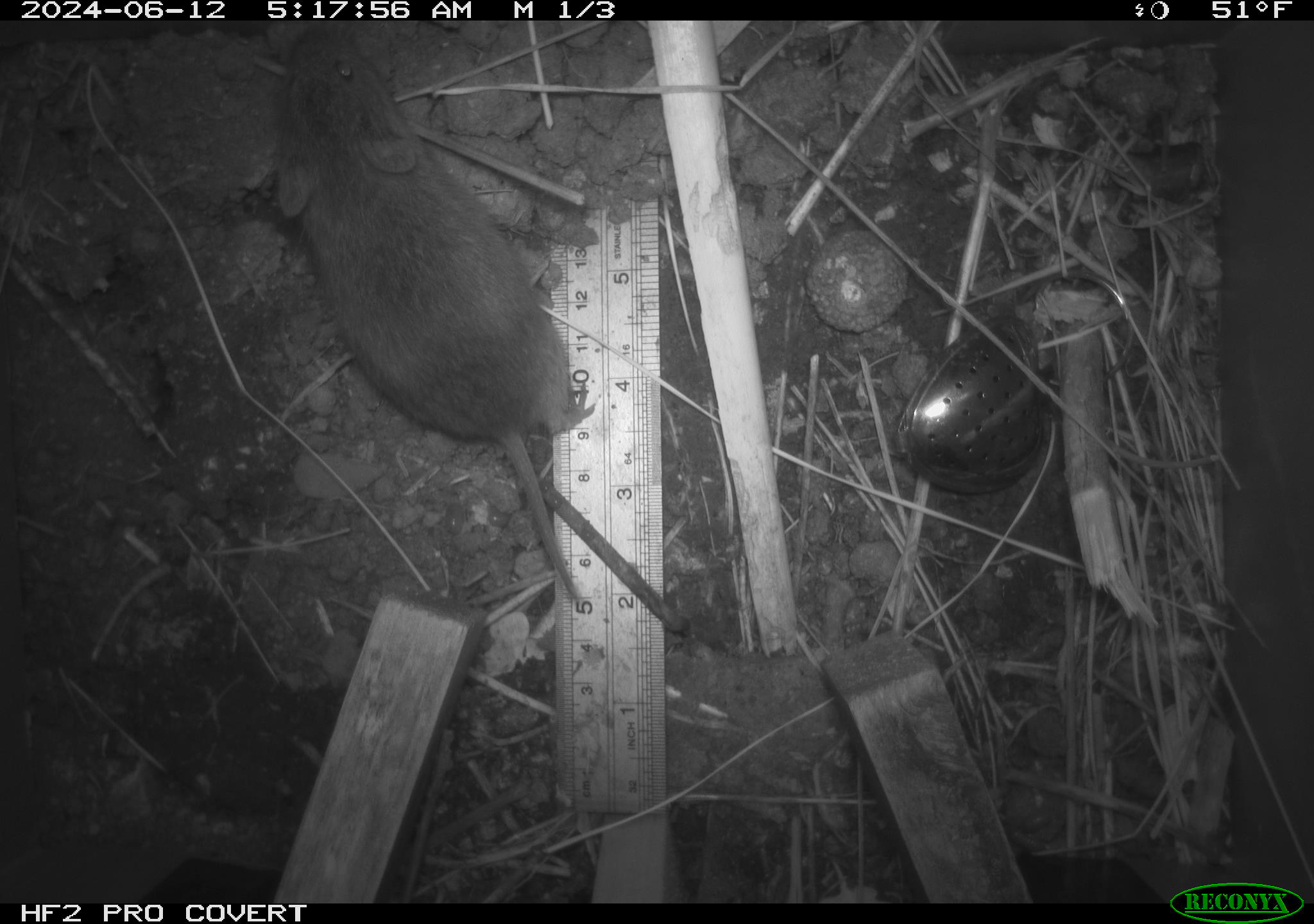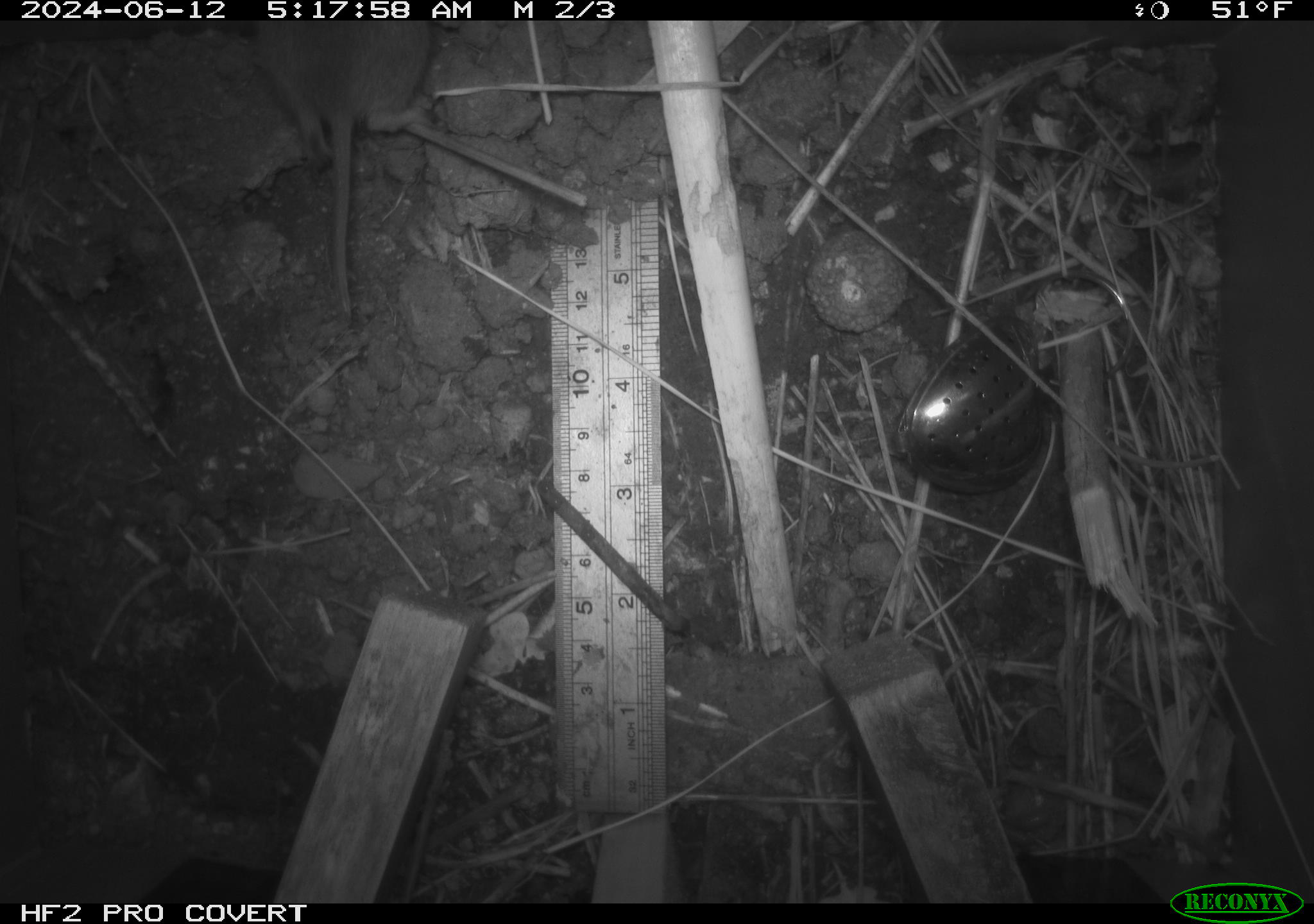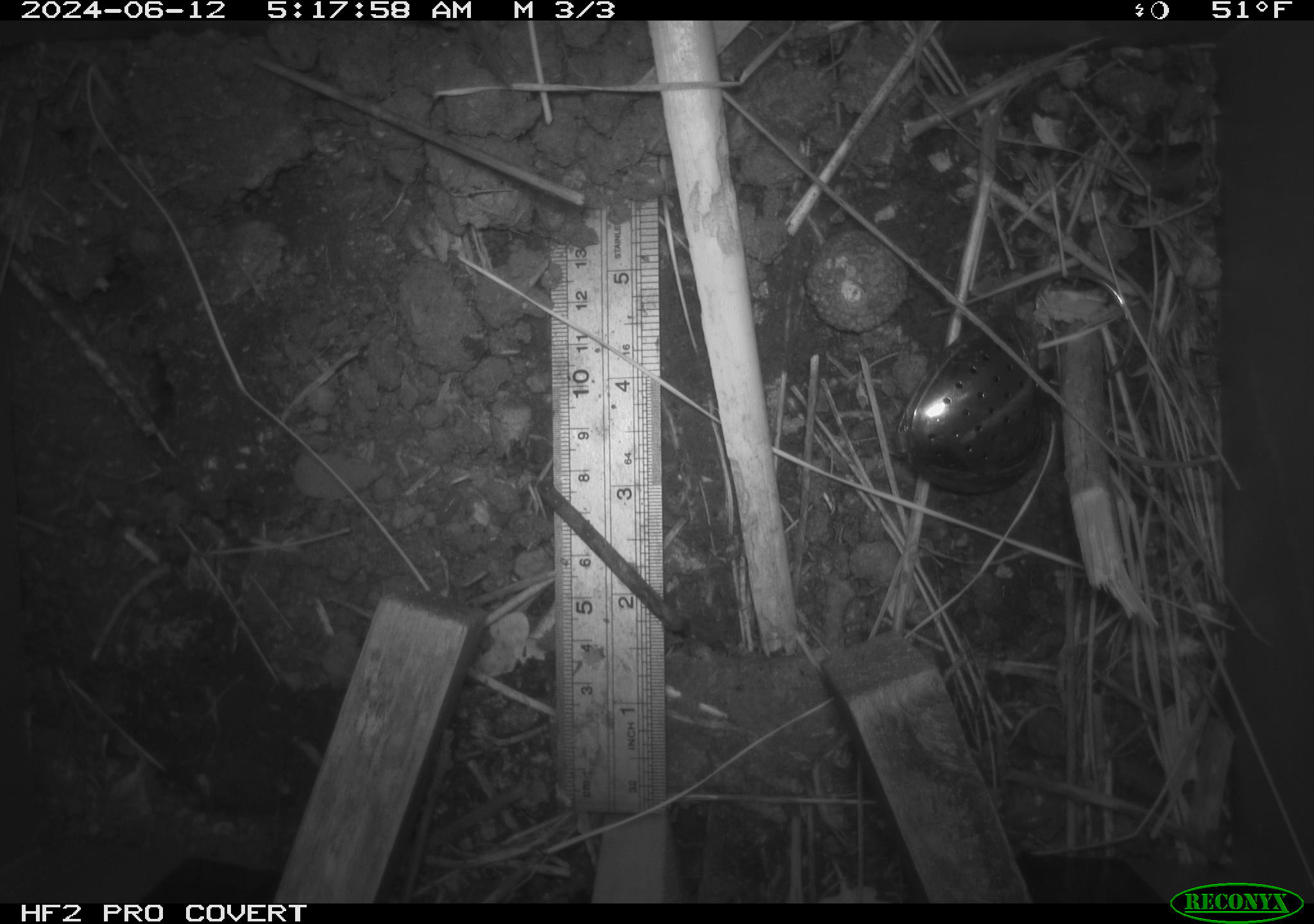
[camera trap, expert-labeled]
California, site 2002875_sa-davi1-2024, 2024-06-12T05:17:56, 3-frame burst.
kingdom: Animalia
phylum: Chordata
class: Mammalia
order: Rodentia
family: Cricetidae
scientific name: Arvicolinae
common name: voles, lemmings, and muskrats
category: arvicolinae subfamily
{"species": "arvicolinae subfamily (voles, lemmings, and muskrats) (Arvicolinae)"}